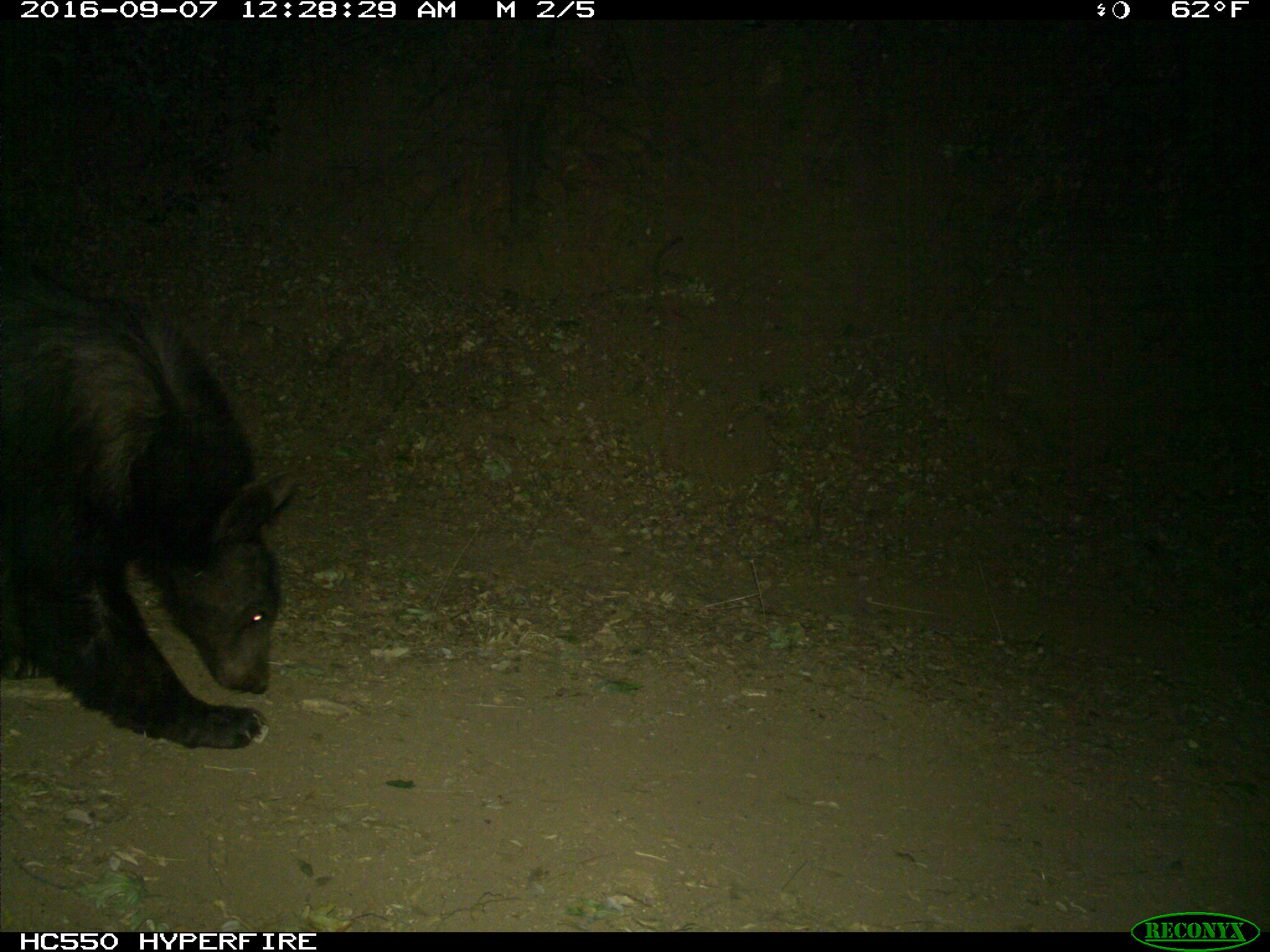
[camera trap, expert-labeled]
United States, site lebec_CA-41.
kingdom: Animalia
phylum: Chordata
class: Mammalia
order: Carnivora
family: Ursidae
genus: Ursus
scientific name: Ursus americanus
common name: american black bear